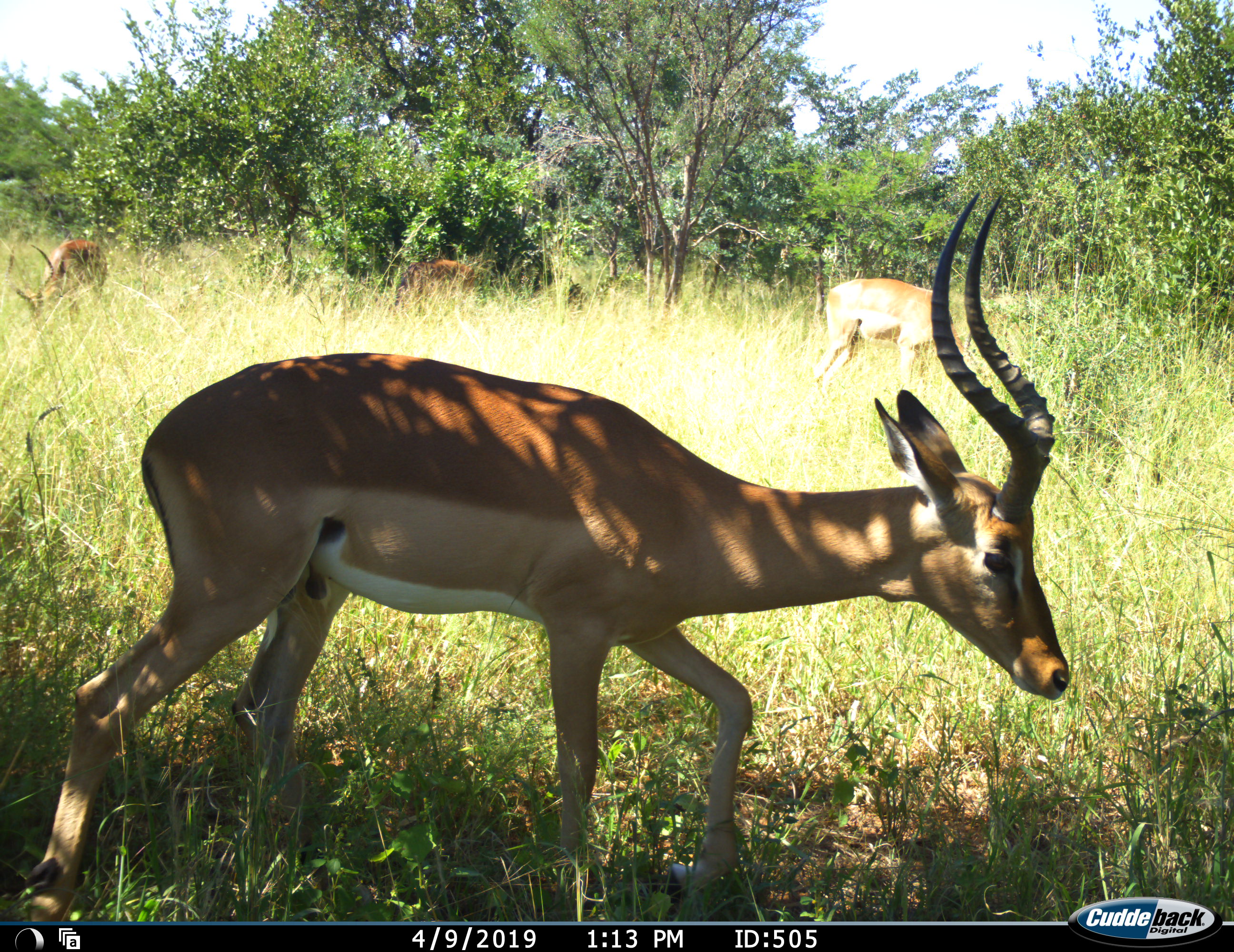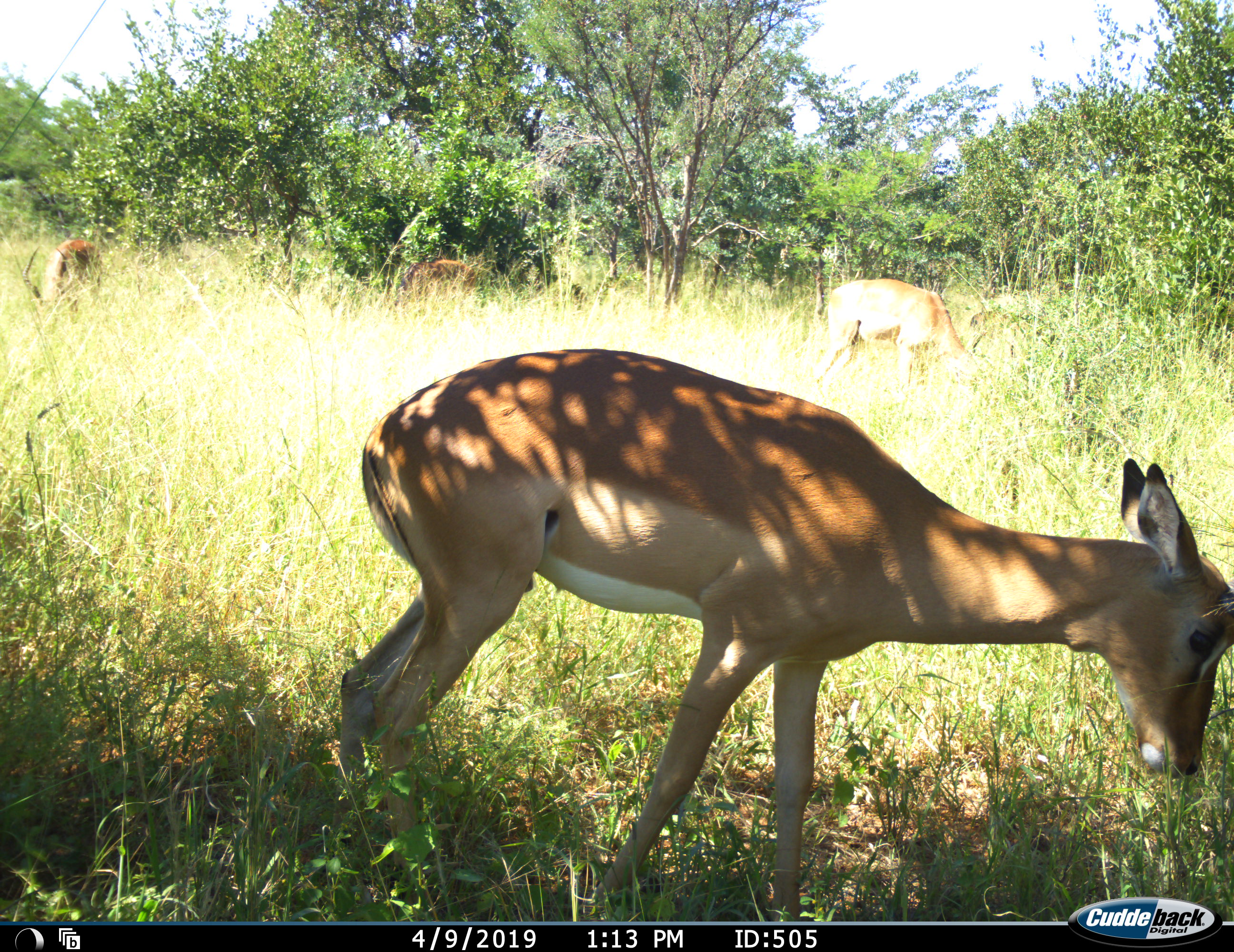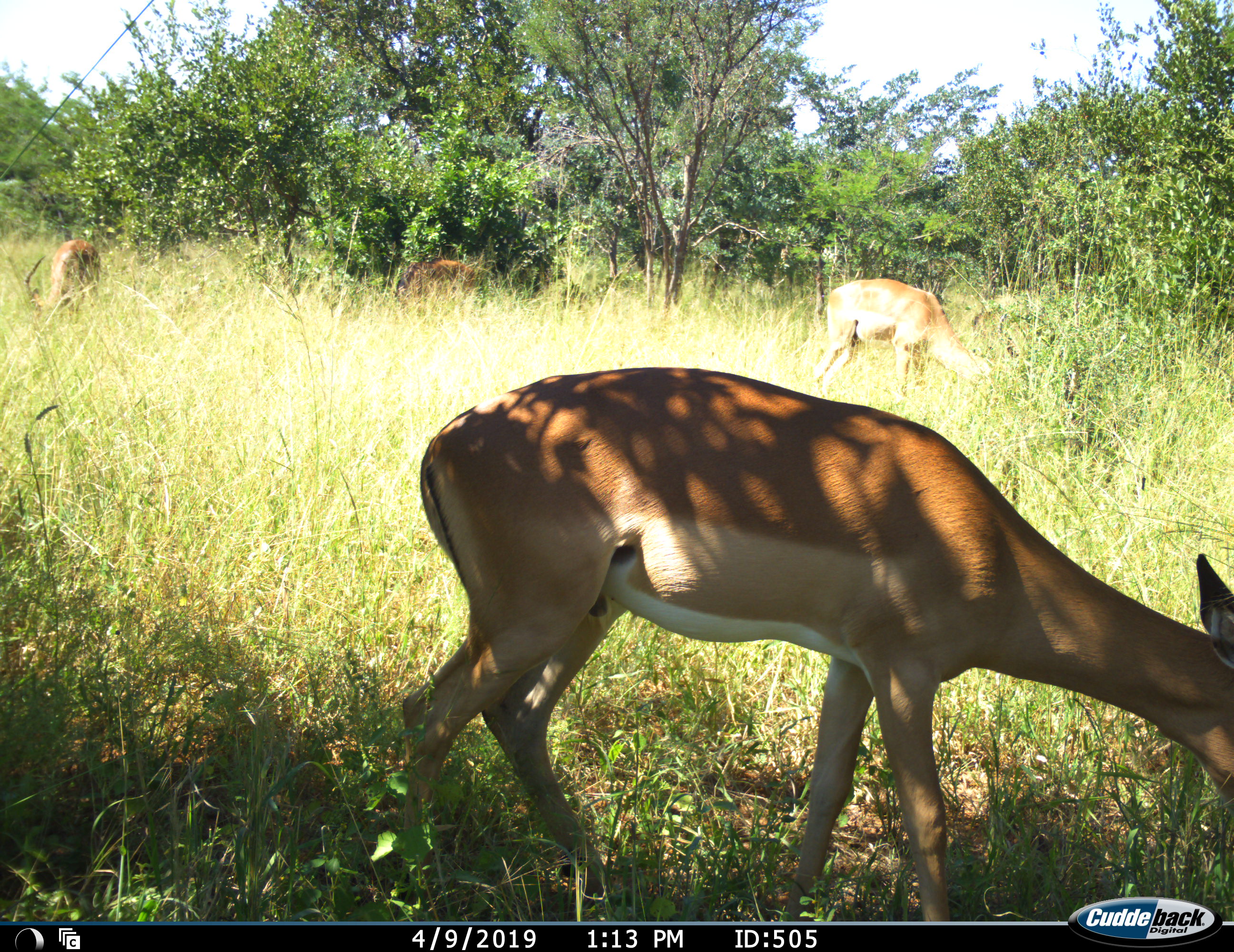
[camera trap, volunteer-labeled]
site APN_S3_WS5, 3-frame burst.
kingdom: Animalia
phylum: Chordata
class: Mammalia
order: Artiodactyla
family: Bovidae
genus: Aepyceros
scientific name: Aepyceros melampus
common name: impala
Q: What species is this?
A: Impala (Aepyceros melampus).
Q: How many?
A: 4.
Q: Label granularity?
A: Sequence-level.